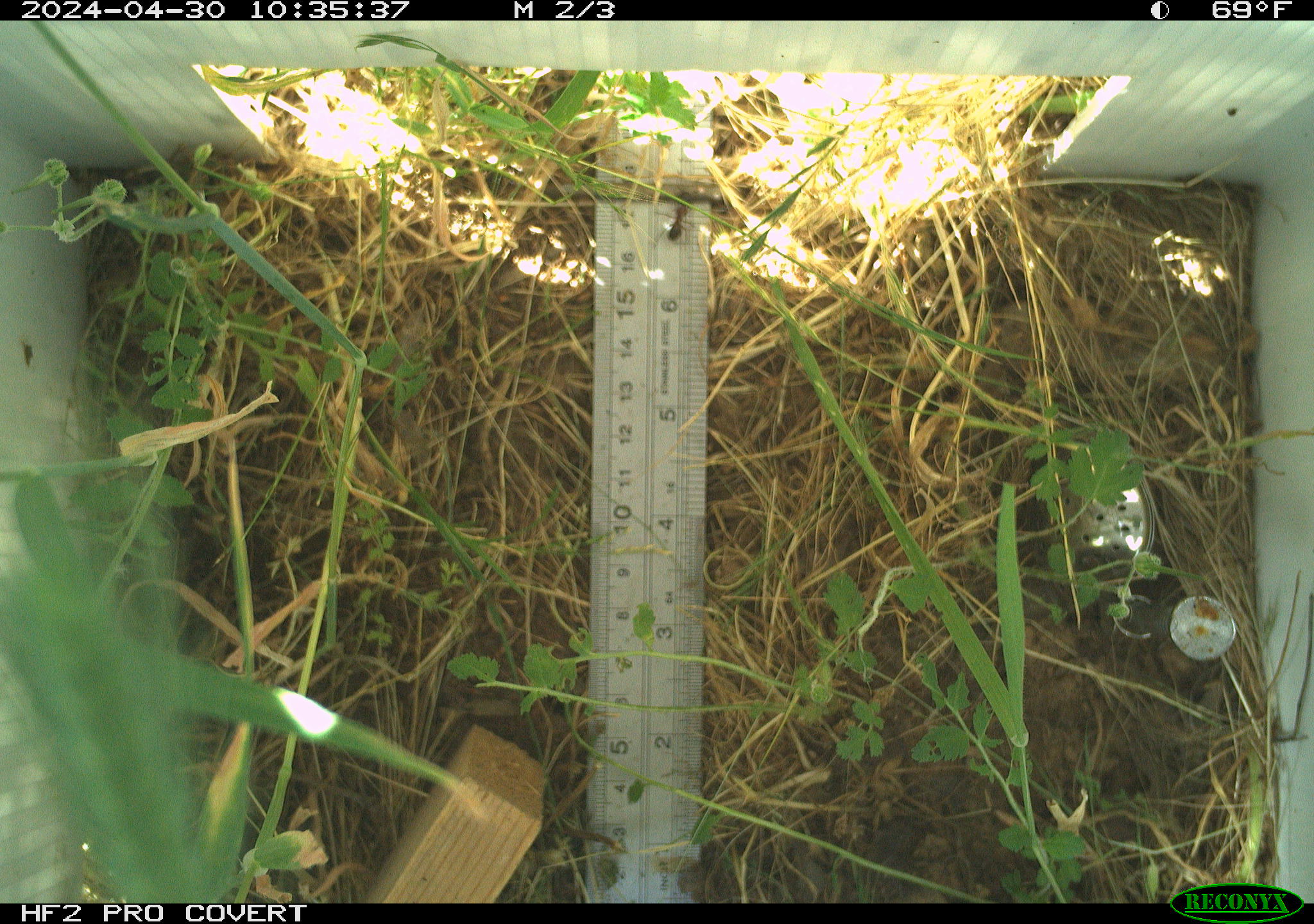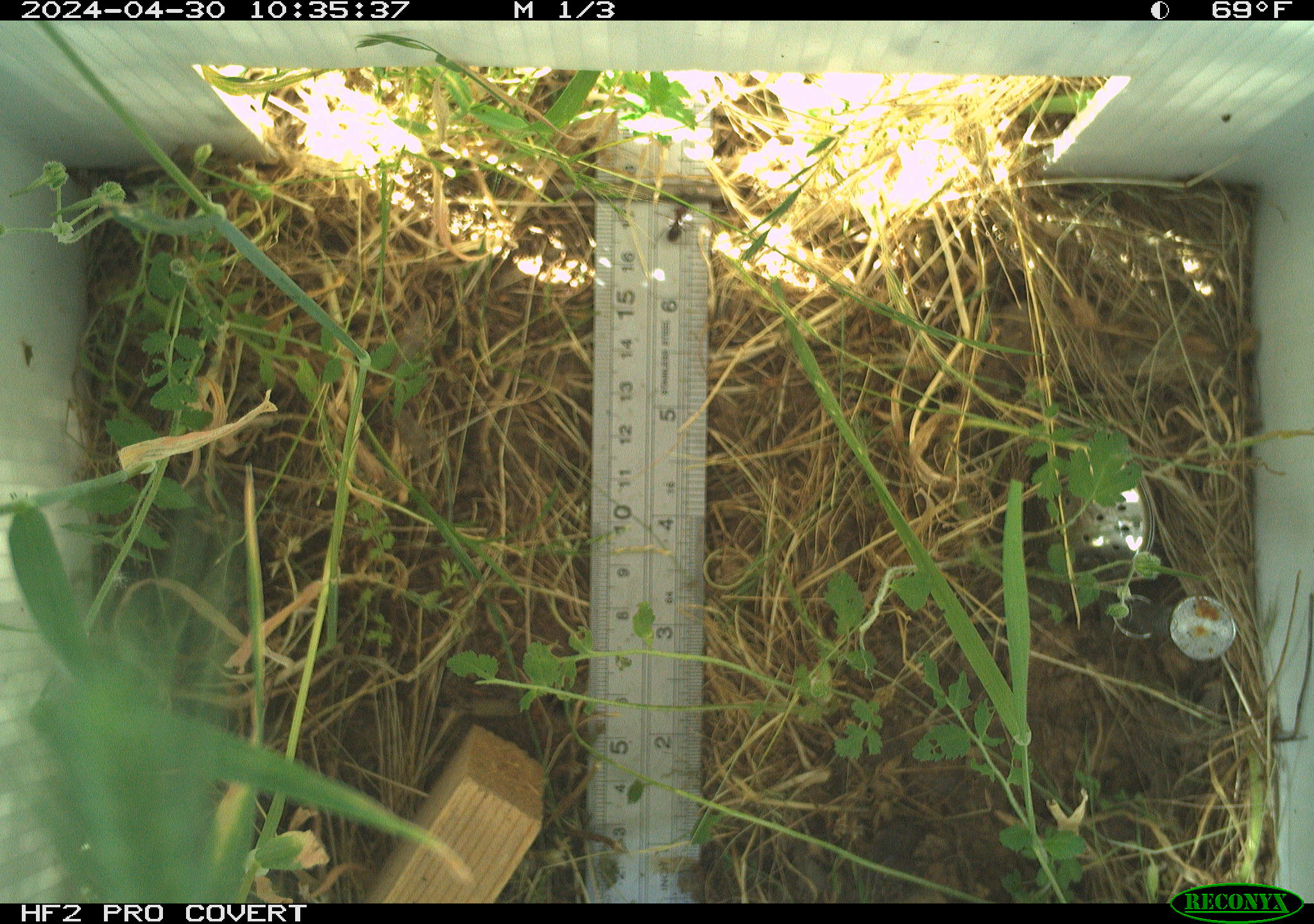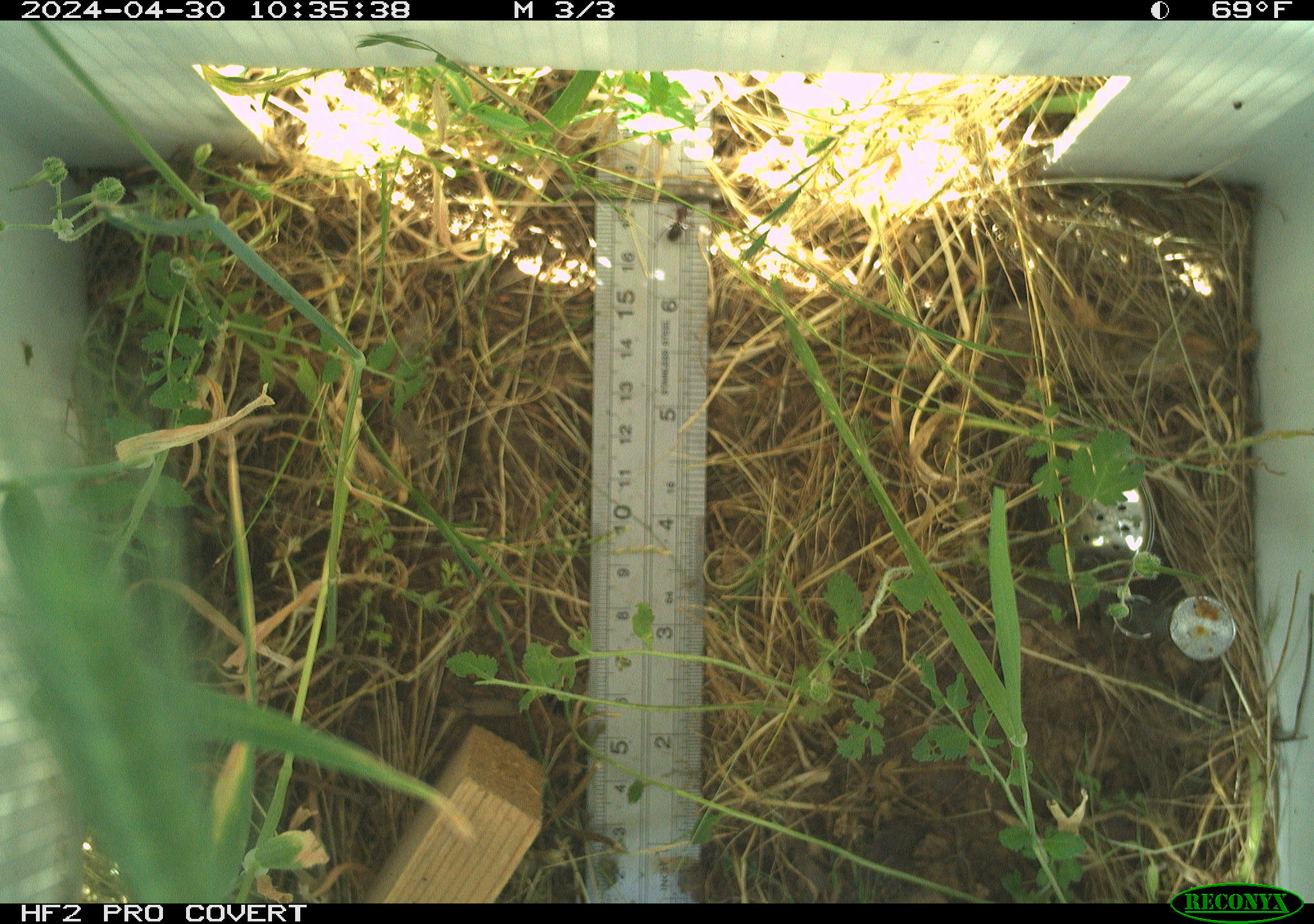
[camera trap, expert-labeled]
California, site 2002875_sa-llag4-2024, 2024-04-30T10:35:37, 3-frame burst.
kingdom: Animalia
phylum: Arthropoda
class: Insecta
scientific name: Insecta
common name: insect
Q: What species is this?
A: Insect (Insecta).